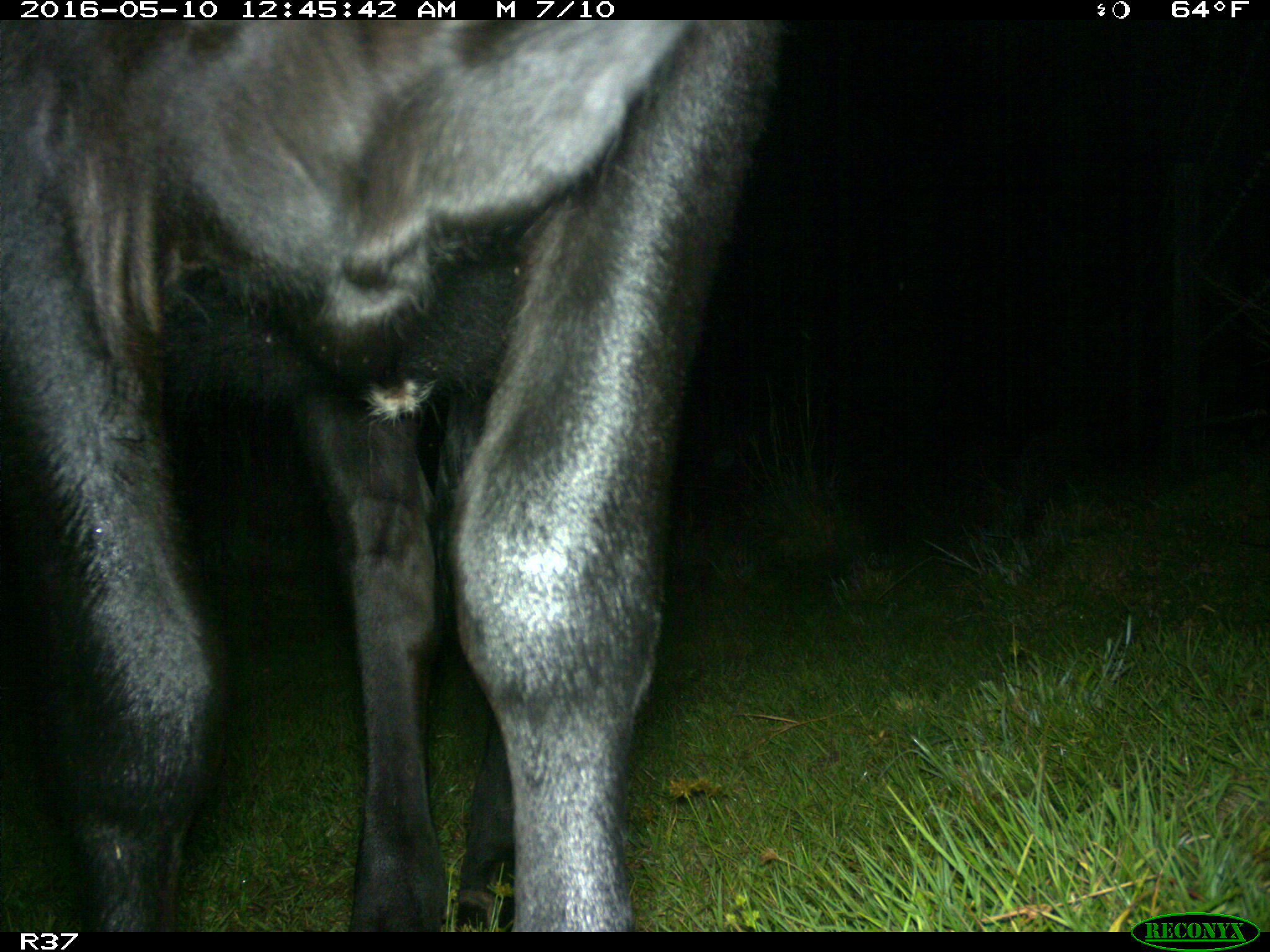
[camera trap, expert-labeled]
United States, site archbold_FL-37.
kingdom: Animalia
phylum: Chordata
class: Mammalia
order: Artiodactyla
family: Bovidae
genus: Bos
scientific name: Bos taurus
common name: domestic cow